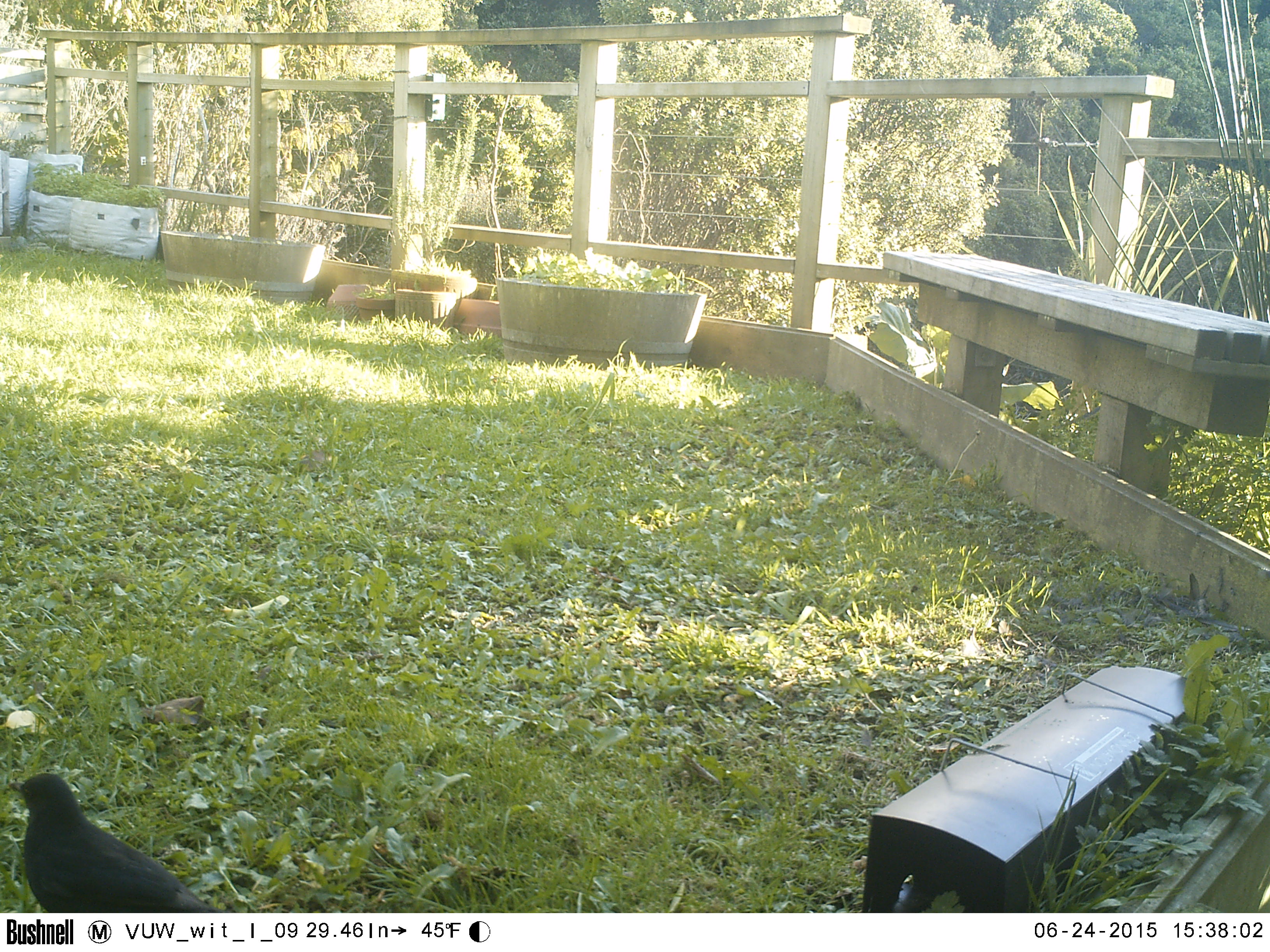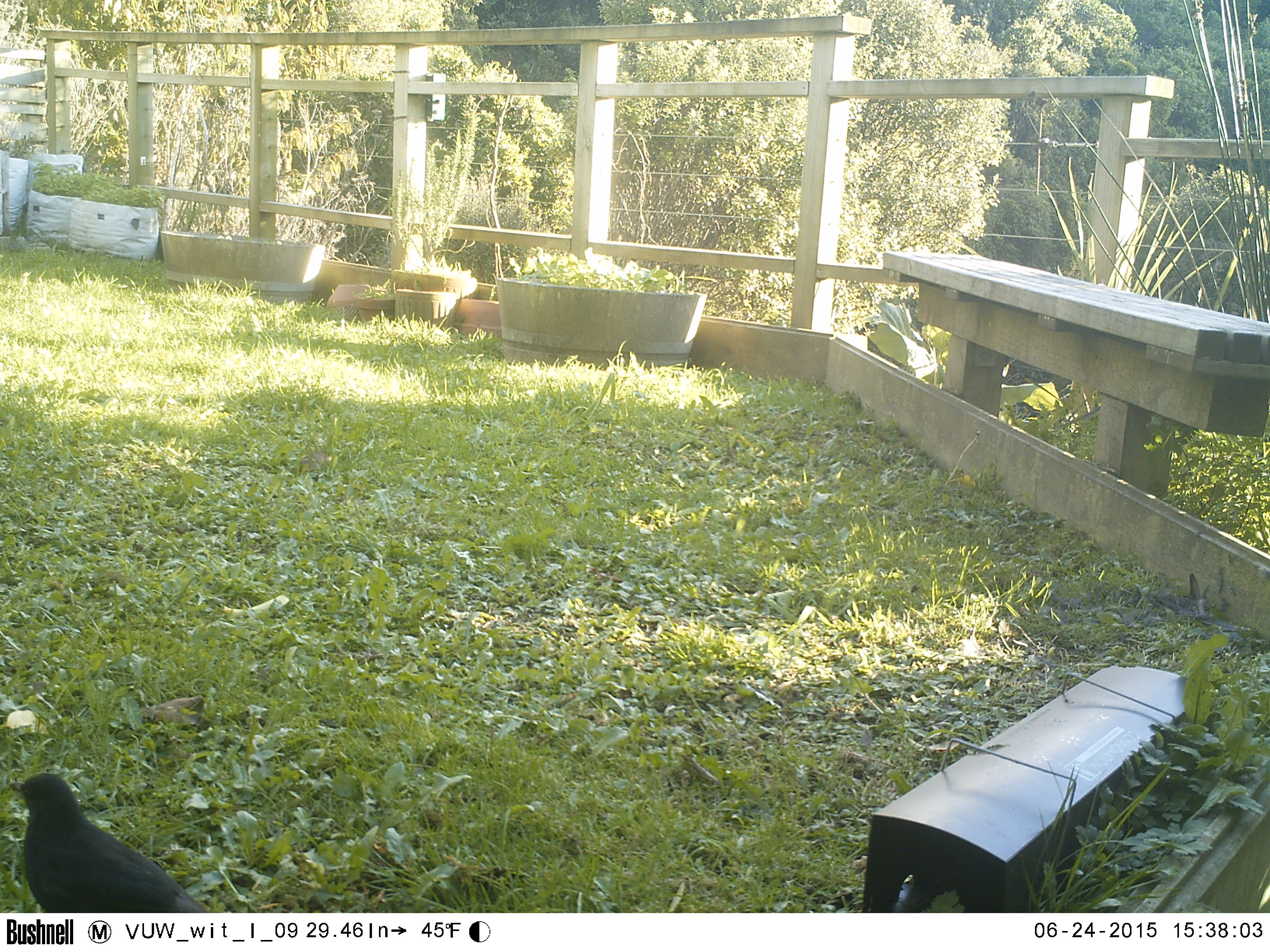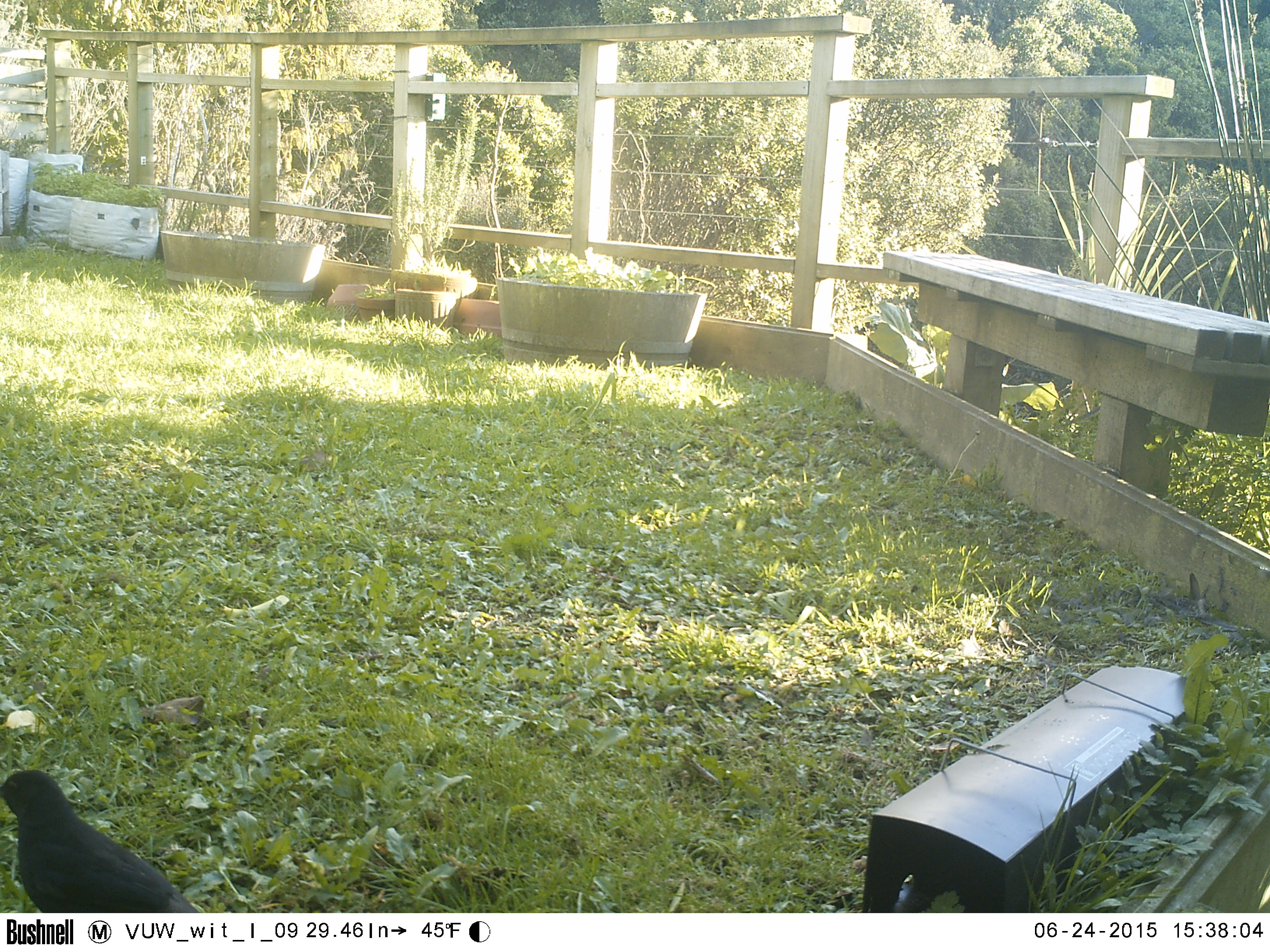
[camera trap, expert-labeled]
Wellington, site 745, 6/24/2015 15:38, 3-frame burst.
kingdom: Animalia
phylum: Chordata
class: Aves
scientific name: Aves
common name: bird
Bird (Aves).